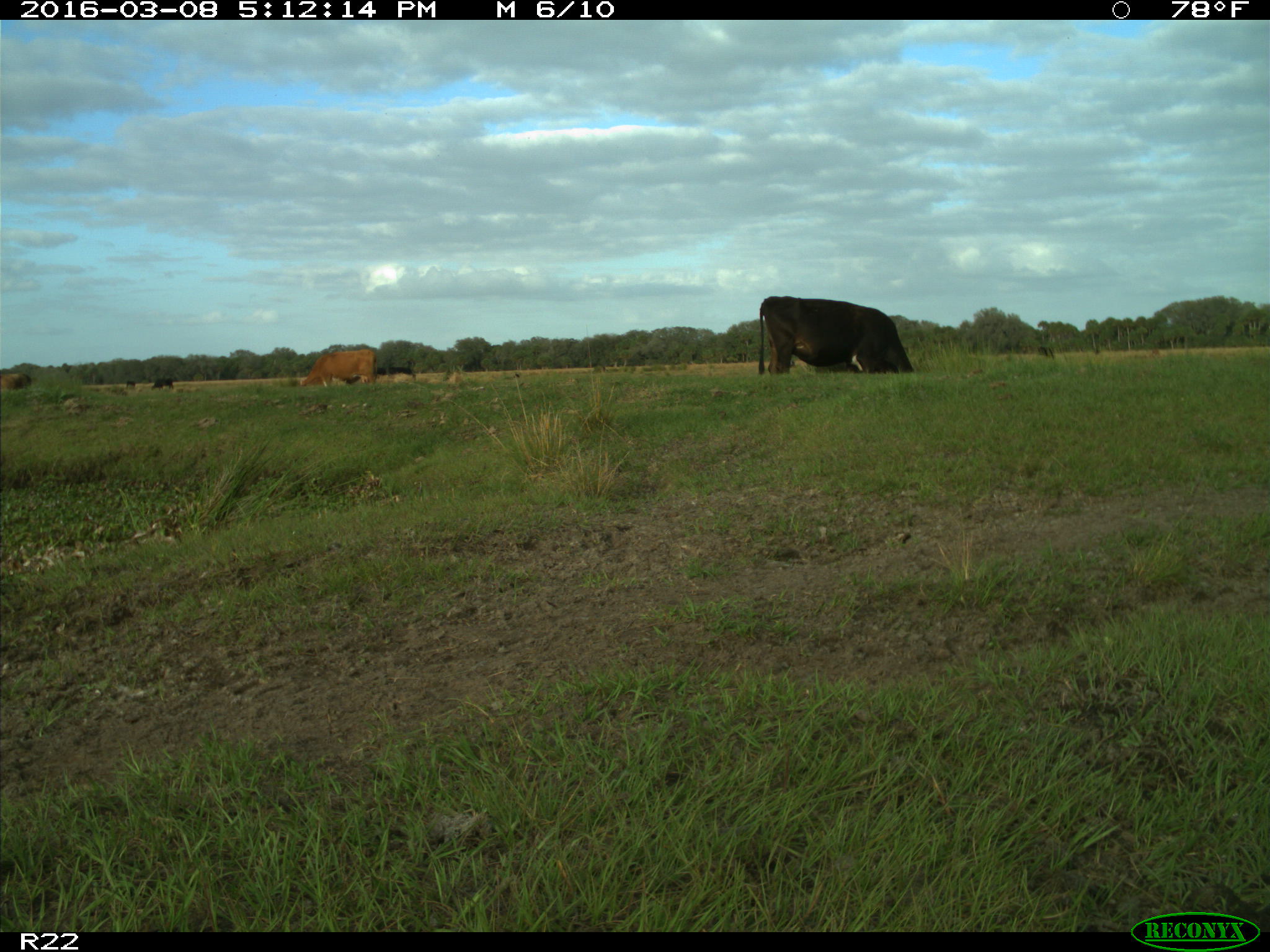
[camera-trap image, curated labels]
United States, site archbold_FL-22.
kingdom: Animalia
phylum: Chordata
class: Mammalia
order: Artiodactyla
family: Bovidae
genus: Bos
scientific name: Bos taurus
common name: domestic cow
Bos taurus (domestic cow).